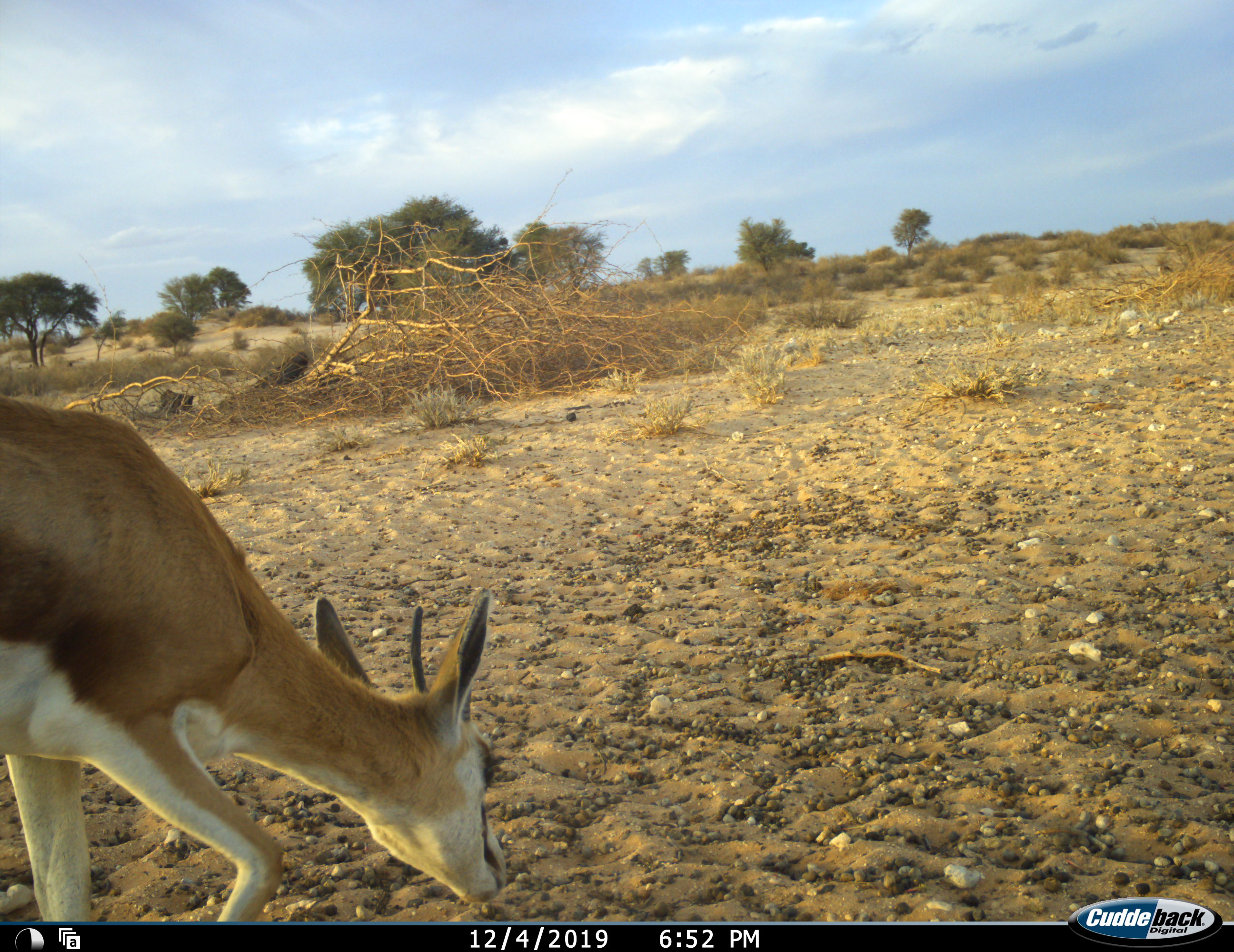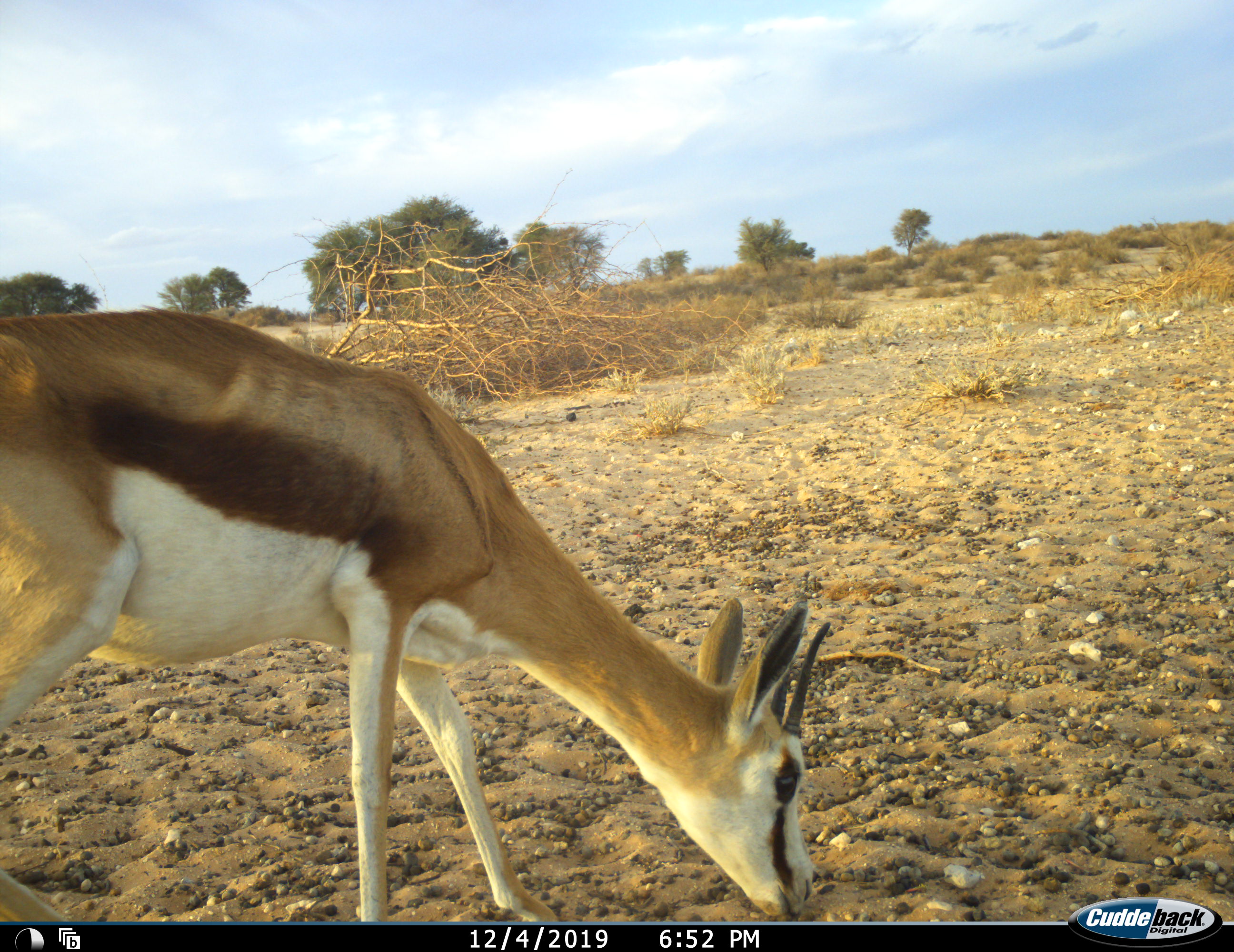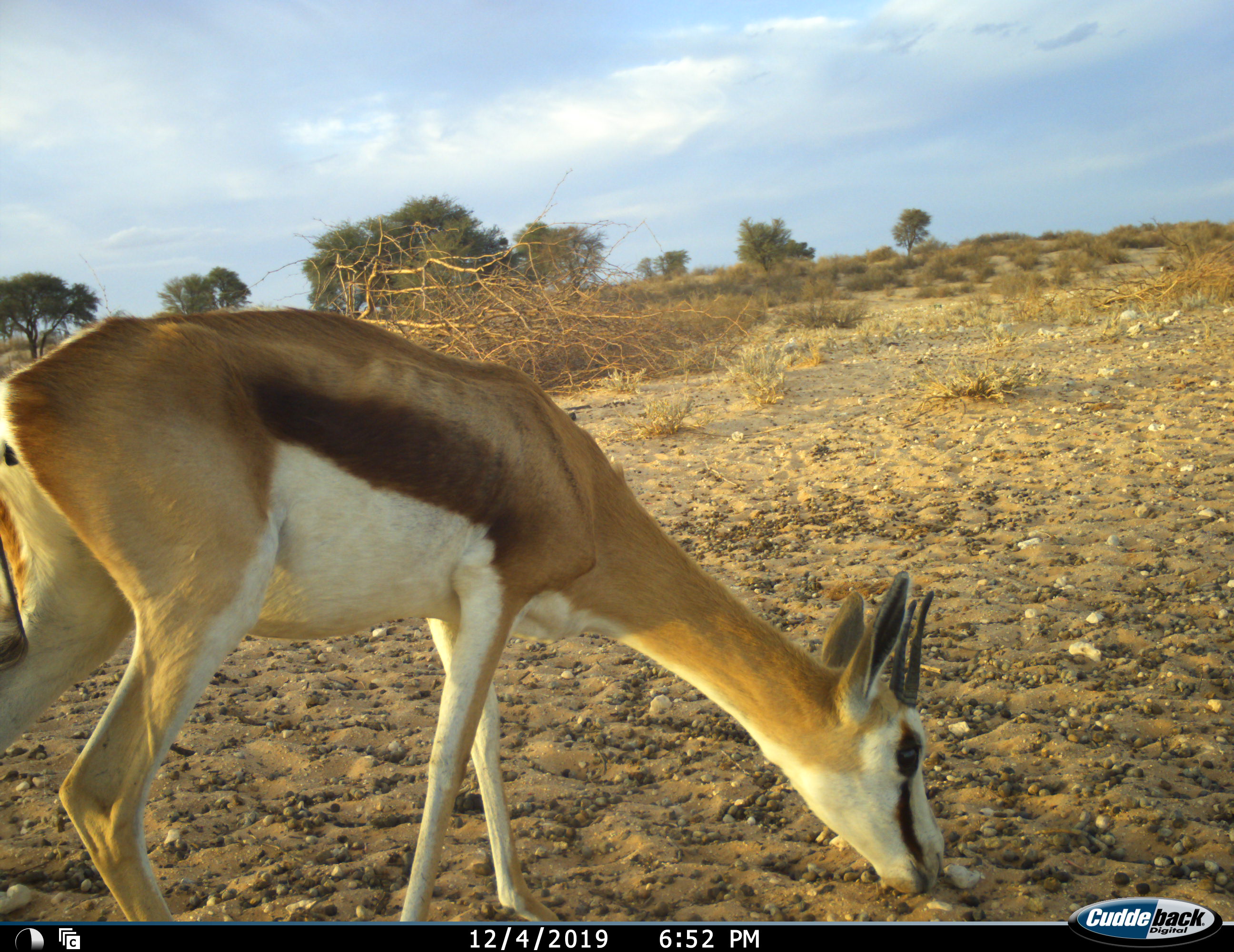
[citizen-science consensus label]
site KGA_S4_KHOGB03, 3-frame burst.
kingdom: Animalia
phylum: Chordata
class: Mammalia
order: Artiodactyla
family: Bovidae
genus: Antidorcas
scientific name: Antidorcas marsupialis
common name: springbok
Springbok (Antidorcas marsupialis), count 1. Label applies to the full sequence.